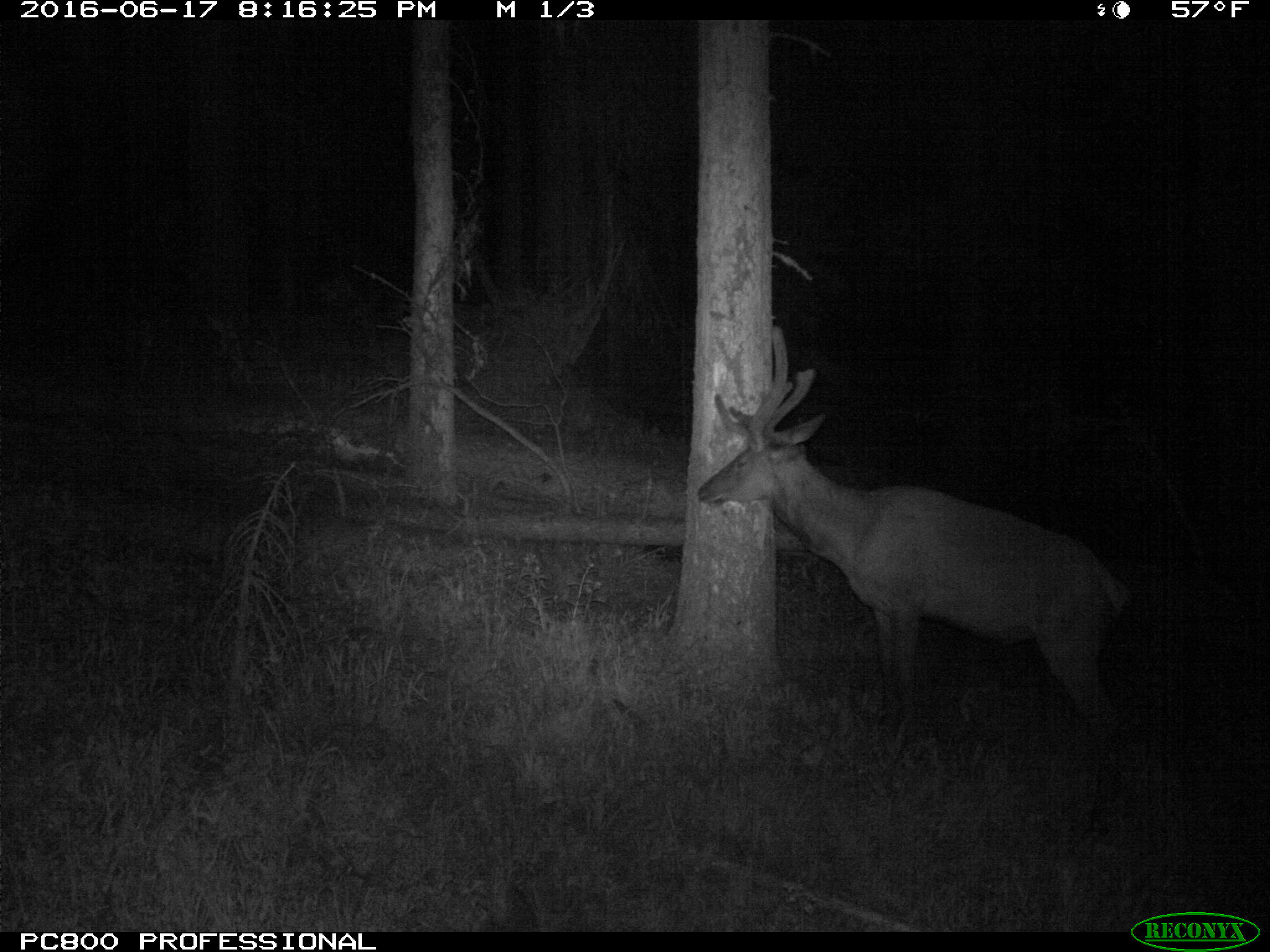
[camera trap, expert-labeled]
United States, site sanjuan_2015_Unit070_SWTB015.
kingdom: Animalia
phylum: Chordata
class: Mammalia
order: Artiodactyla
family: Cervidae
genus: Cervus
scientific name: Cervus elaphus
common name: red deer